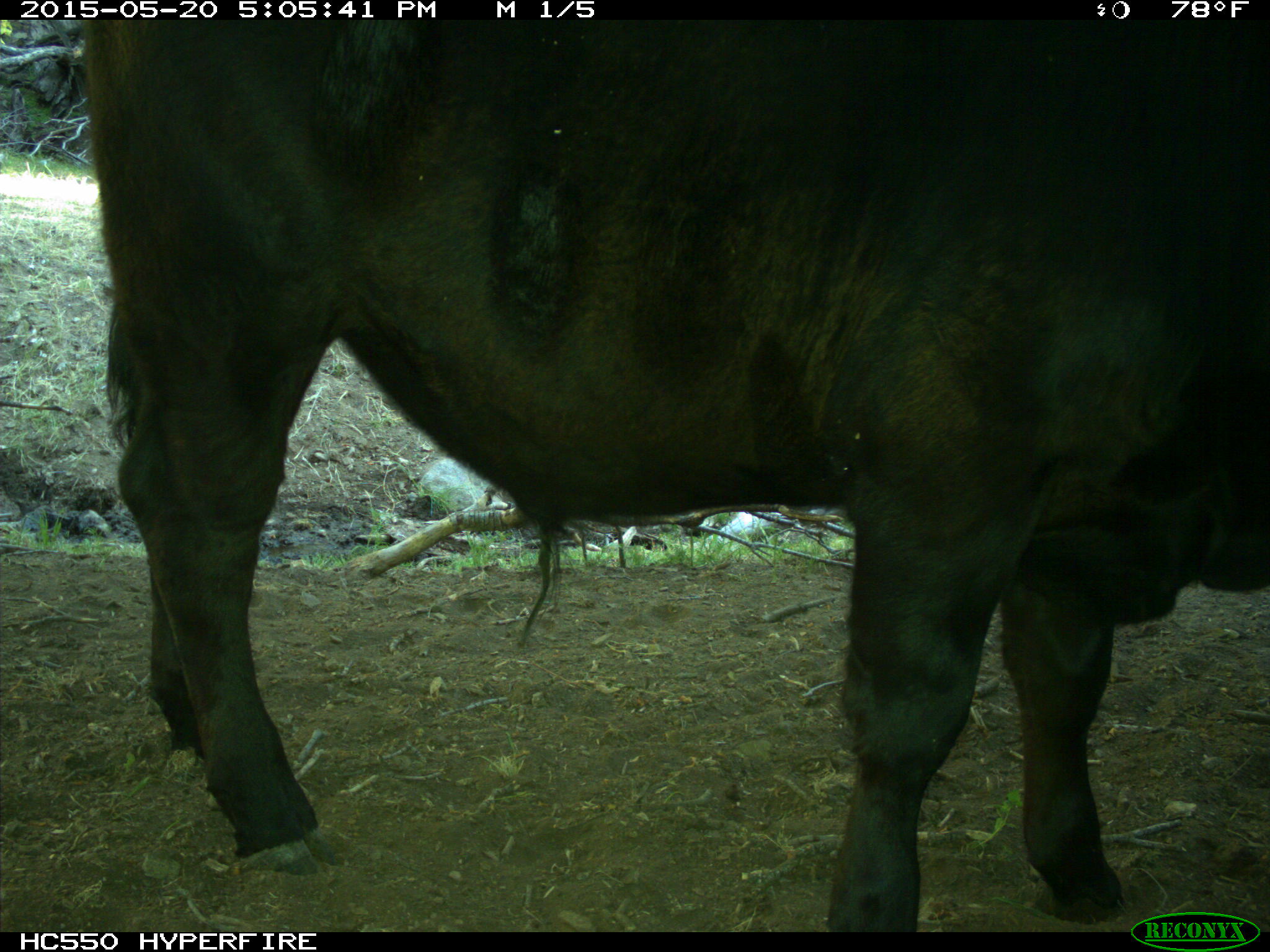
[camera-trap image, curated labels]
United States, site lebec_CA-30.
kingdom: Animalia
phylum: Chordata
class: Mammalia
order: Artiodactyla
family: Bovidae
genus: Bos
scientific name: Bos taurus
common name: domestic cow